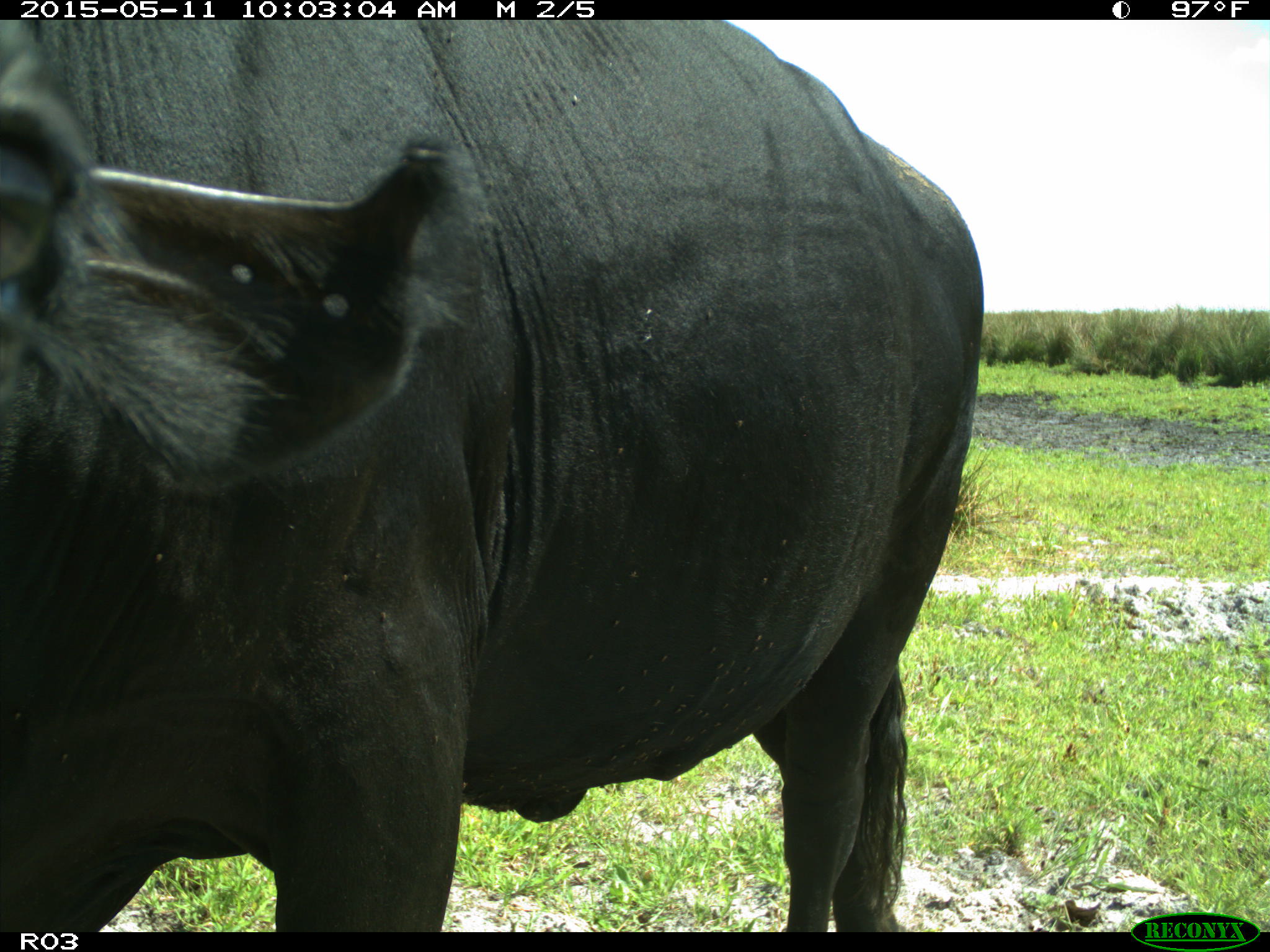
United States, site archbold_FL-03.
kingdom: Animalia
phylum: Chordata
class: Mammalia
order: Artiodactyla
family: Bovidae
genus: Bos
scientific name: Bos taurus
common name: domestic cow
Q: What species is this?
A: Bos taurus (domestic cow).